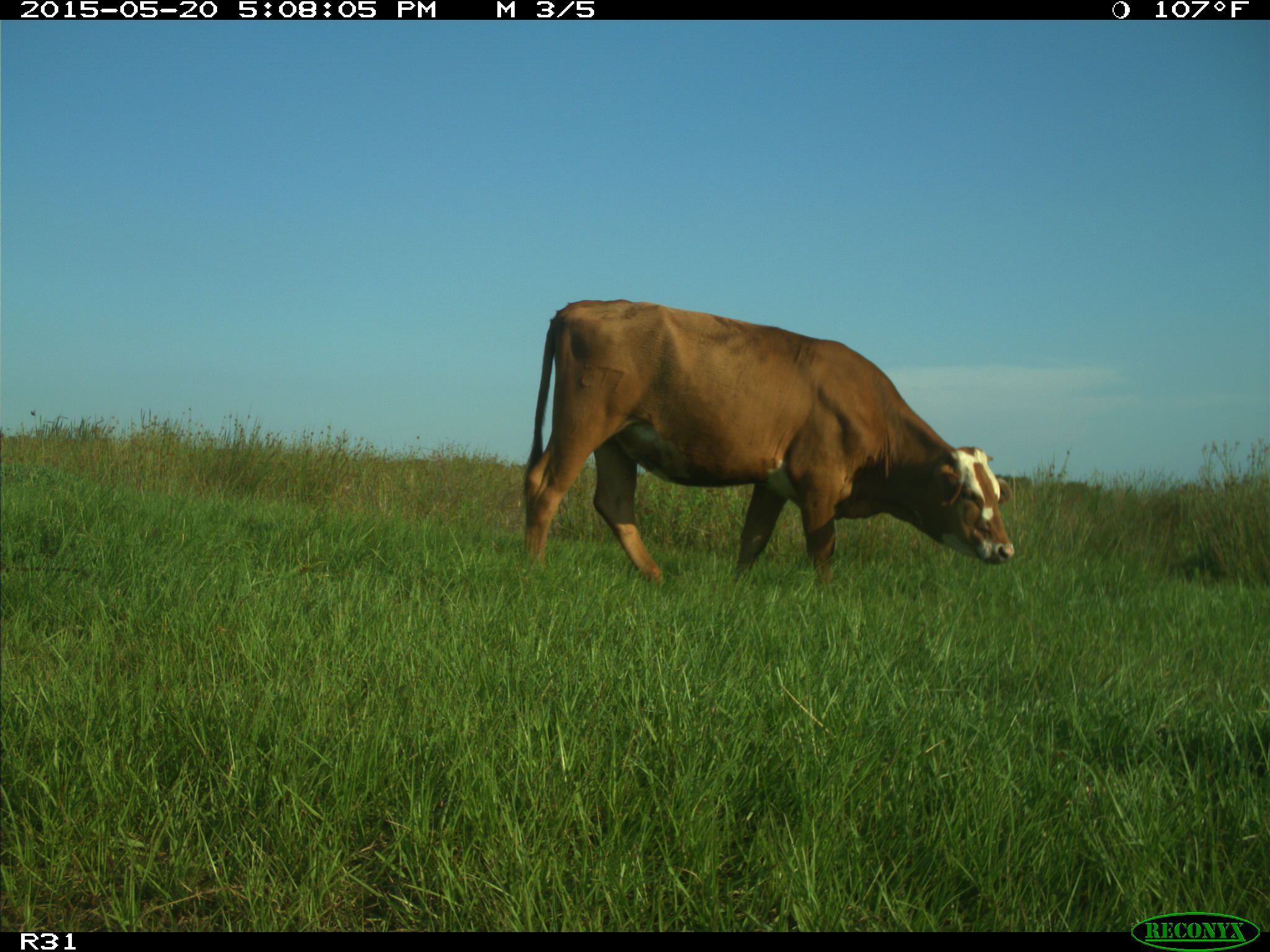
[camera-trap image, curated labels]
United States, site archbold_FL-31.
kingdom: Animalia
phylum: Chordata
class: Mammalia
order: Artiodactyla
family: Bovidae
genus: Bos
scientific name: Bos taurus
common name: domestic cow